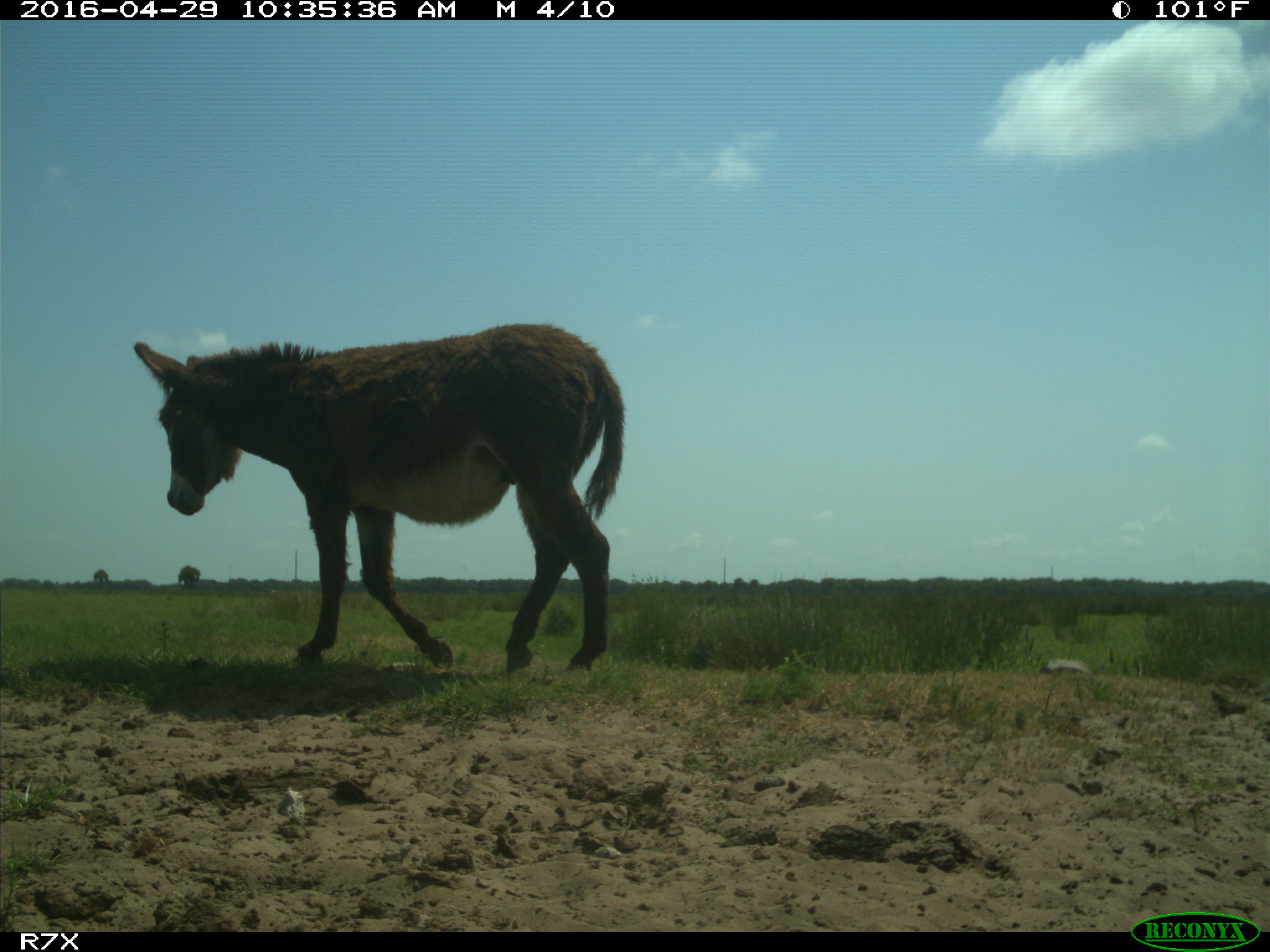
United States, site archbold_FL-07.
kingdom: Animalia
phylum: Chordata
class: Mammalia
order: Artiodactyla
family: Bovidae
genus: Bos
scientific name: Bos taurus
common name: domestic cow